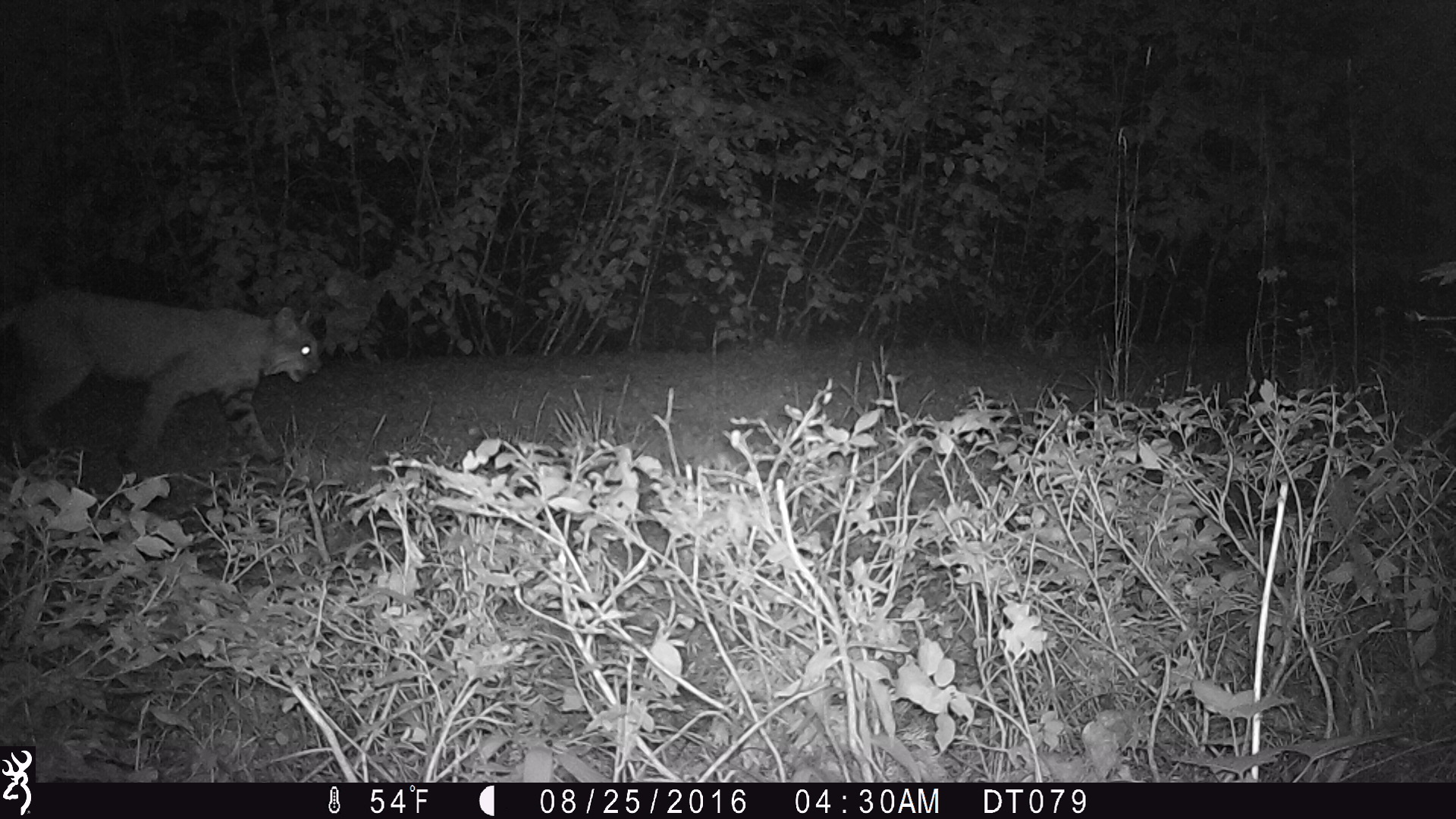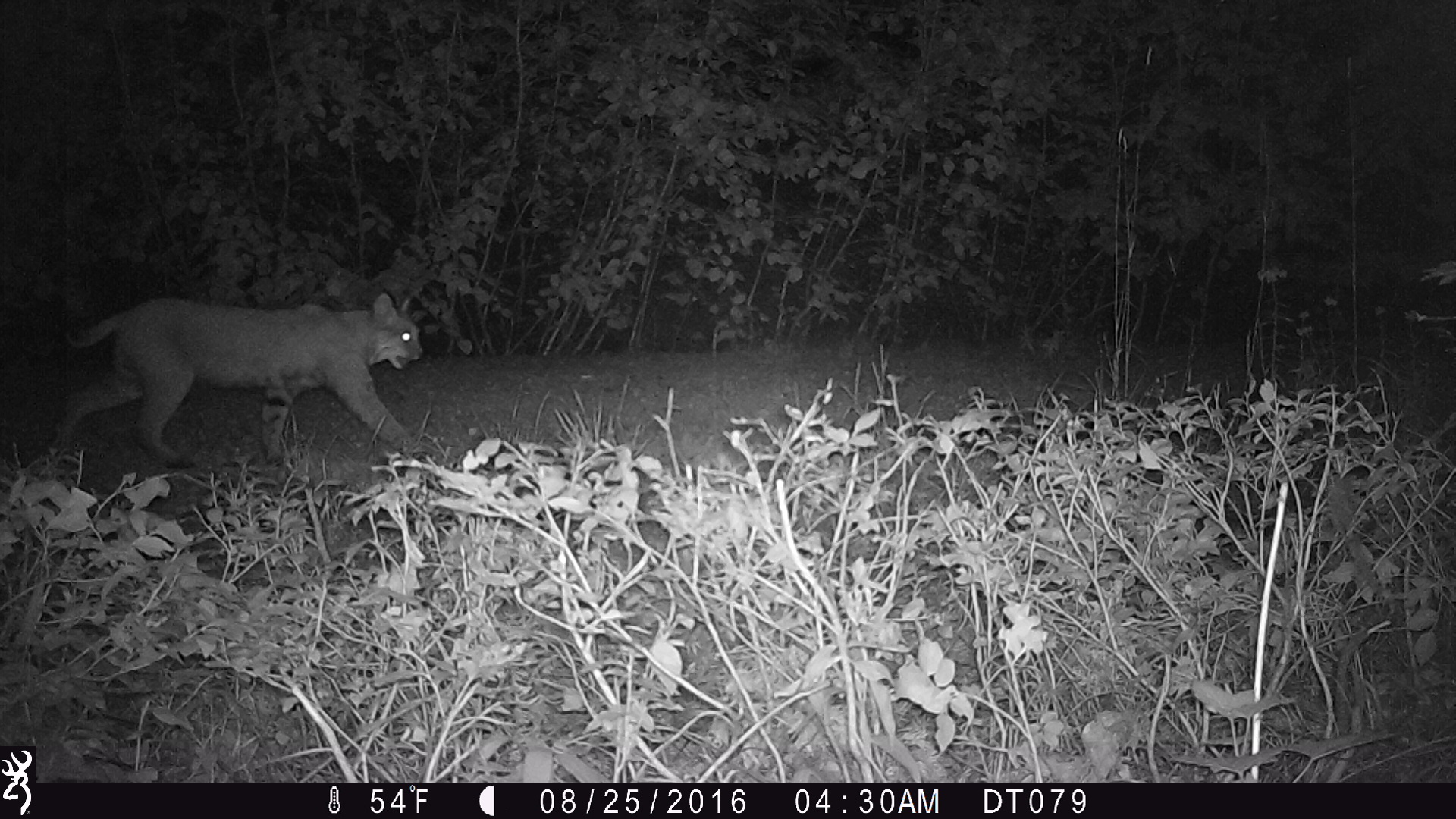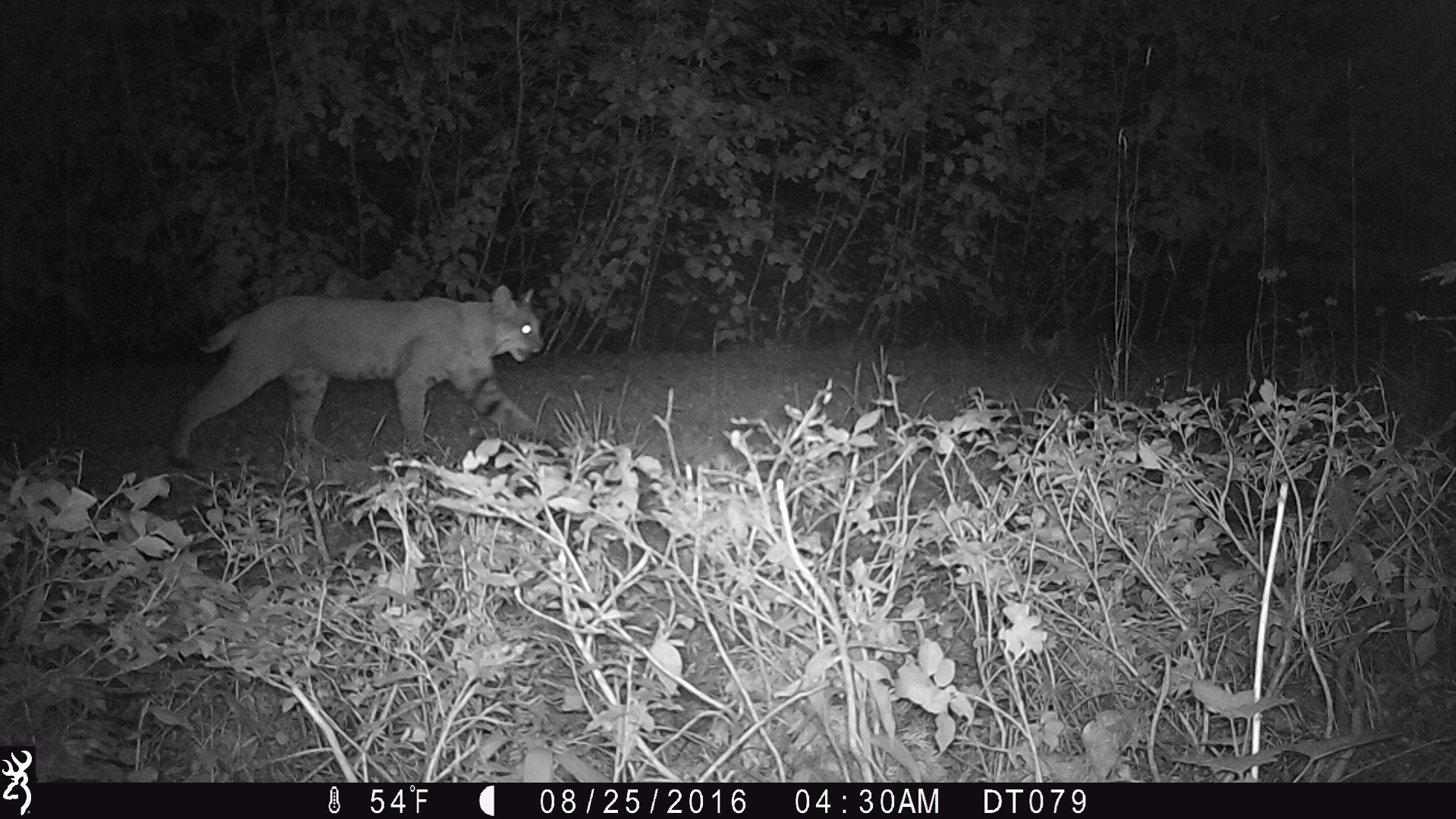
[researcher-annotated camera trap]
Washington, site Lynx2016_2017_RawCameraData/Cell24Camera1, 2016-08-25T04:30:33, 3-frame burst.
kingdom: Animalia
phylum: Chordata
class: Mammalia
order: Carnivora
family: Felidae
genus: Lynx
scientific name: Lynx rufus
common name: bobcat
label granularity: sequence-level